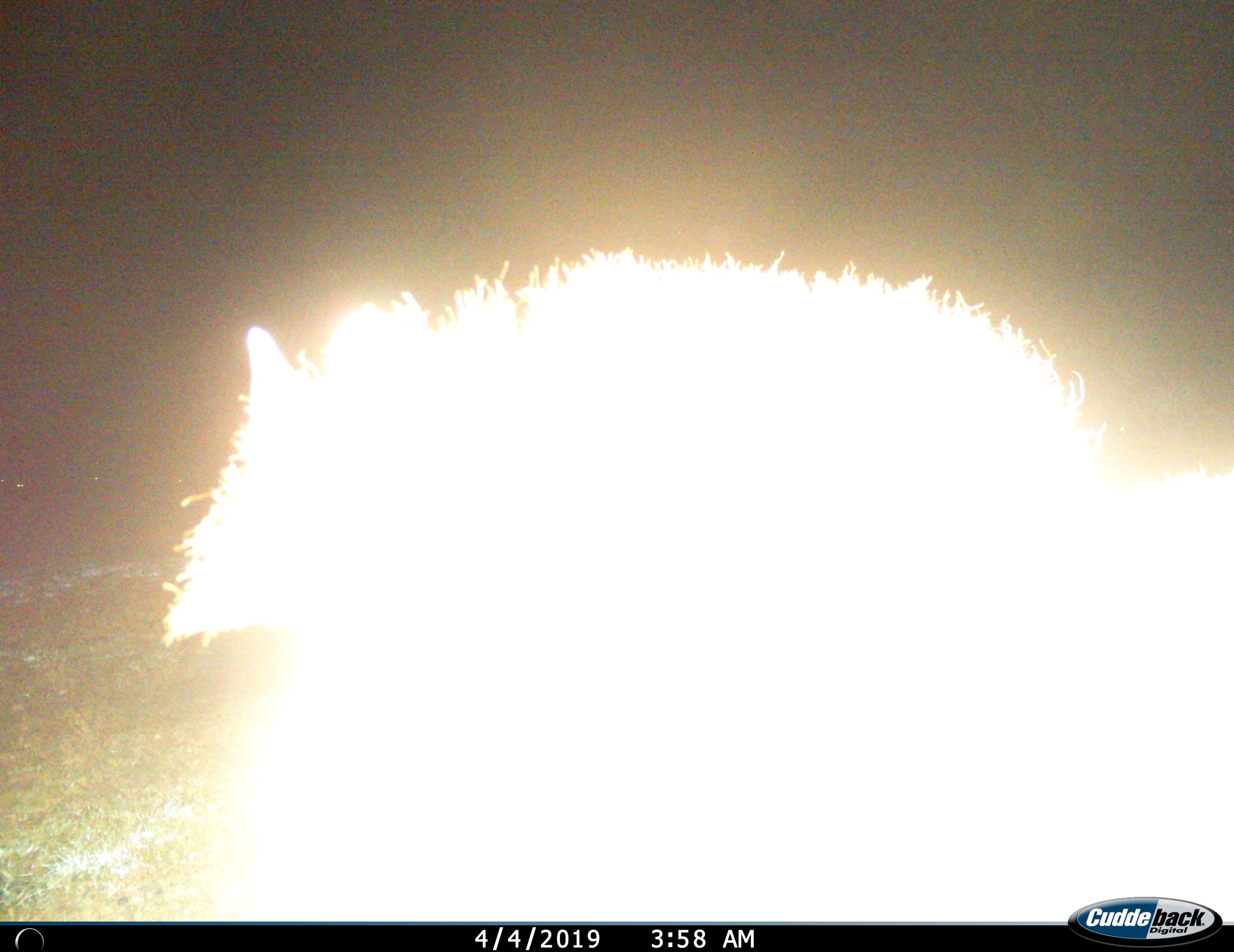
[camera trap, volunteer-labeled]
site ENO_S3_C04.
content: unidentified animal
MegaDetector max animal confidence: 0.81